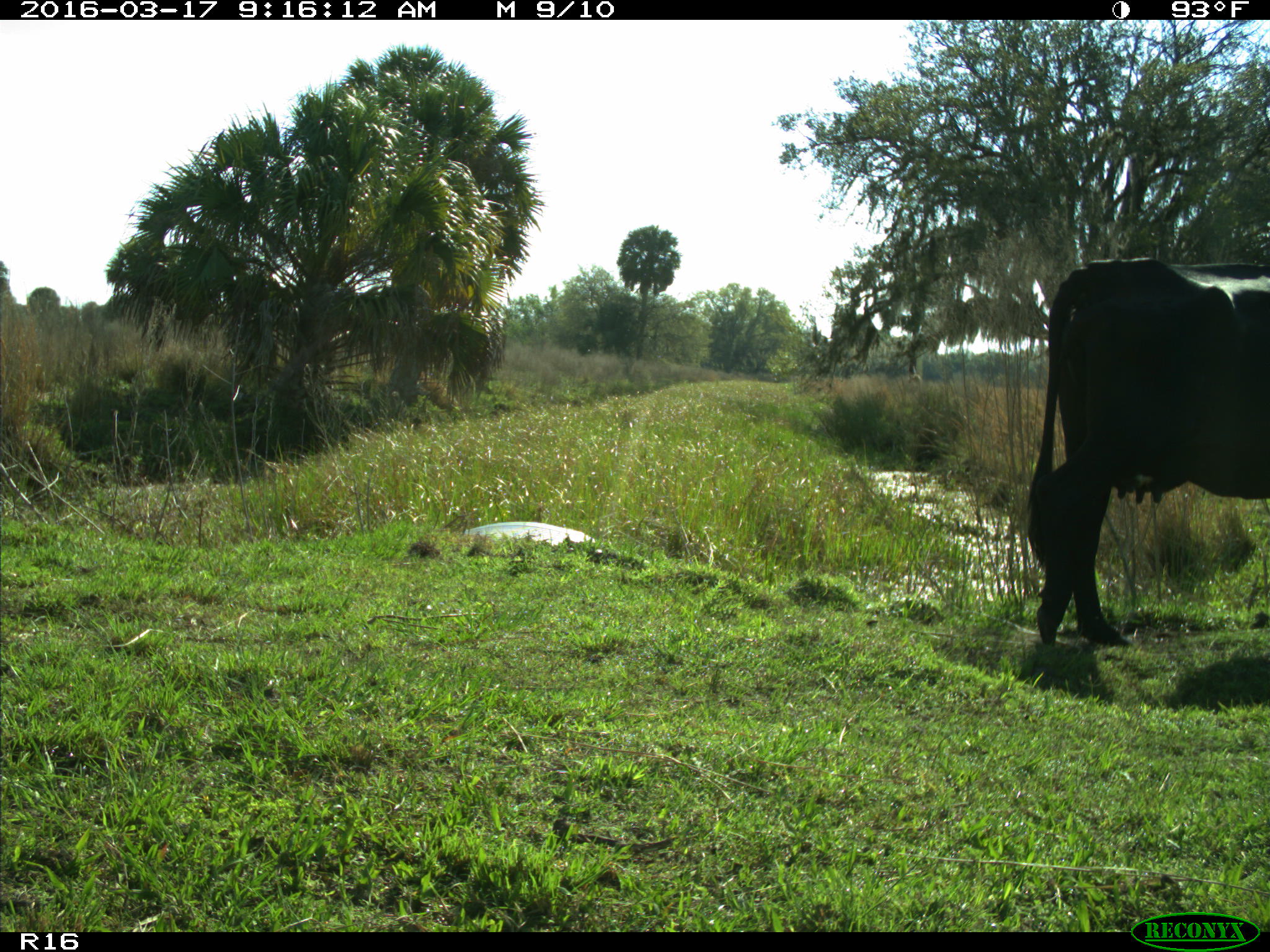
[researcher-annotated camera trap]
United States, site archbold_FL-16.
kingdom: Animalia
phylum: Chordata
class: Mammalia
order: Artiodactyla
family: Bovidae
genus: Bos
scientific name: Bos taurus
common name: domestic cow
Bos taurus (domestic cow).